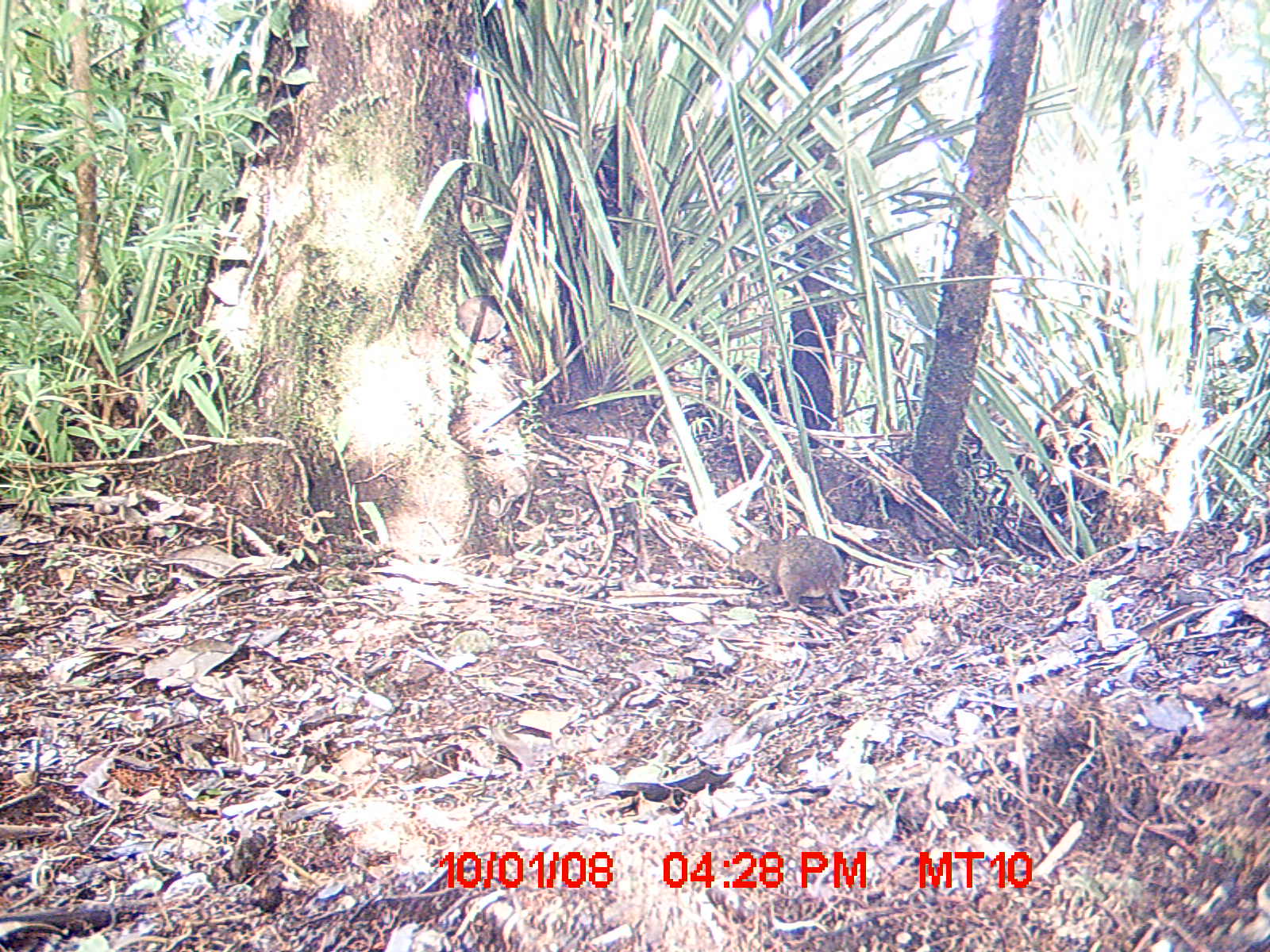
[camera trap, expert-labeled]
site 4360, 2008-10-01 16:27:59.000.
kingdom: Animalia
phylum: Chordata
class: Mammalia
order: Rodentia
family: Muridae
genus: Rattus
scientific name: Rattus rattus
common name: black rat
Rattus rattus (black rat), count 1.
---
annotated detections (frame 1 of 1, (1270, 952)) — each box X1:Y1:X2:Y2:
rattus rattus: 726:534:877:628